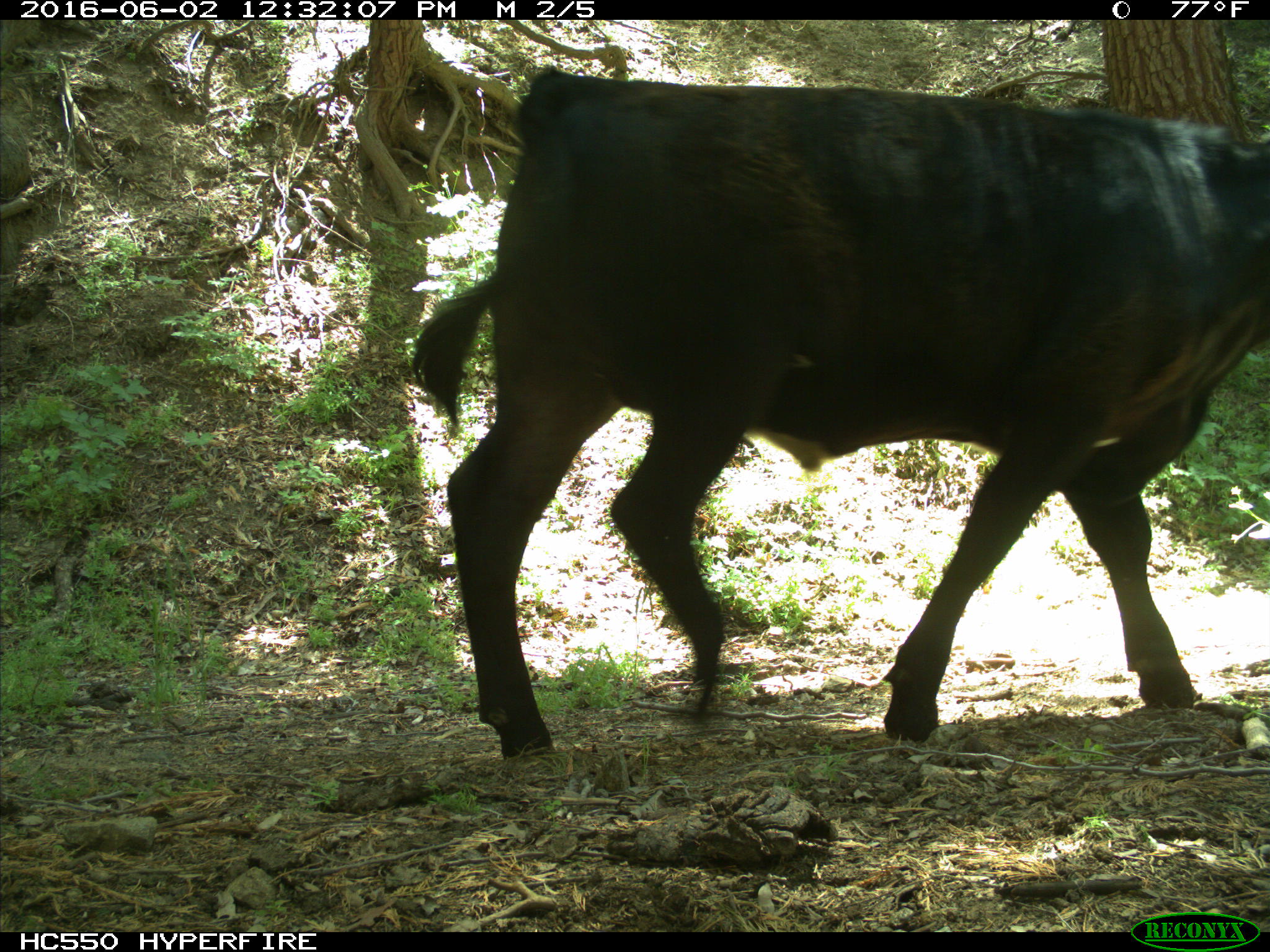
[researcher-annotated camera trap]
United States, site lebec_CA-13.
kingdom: Animalia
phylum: Chordata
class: Mammalia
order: Artiodactyla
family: Bovidae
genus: Bos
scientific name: Bos taurus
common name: domestic cow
Bos taurus (domestic cow).